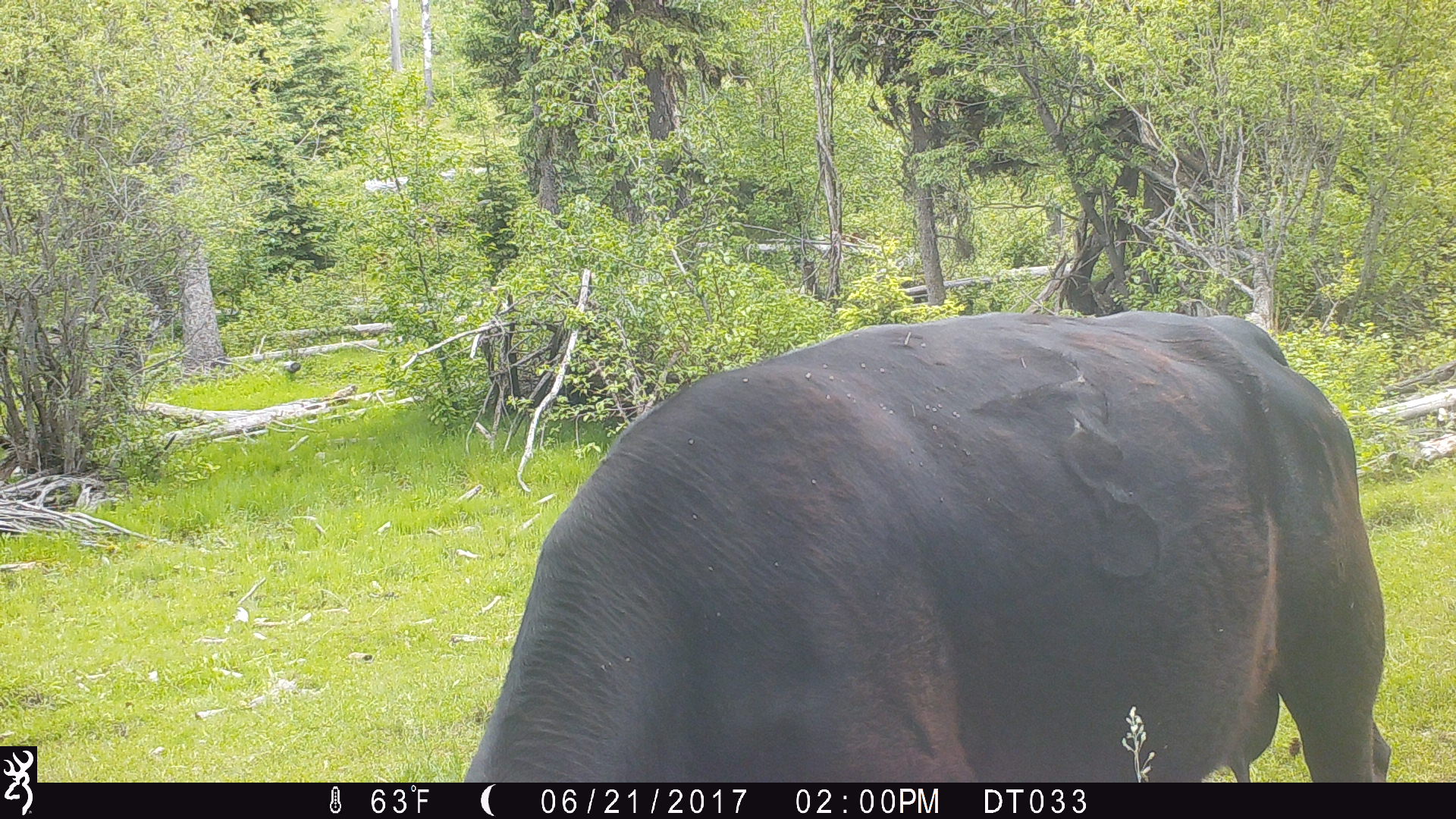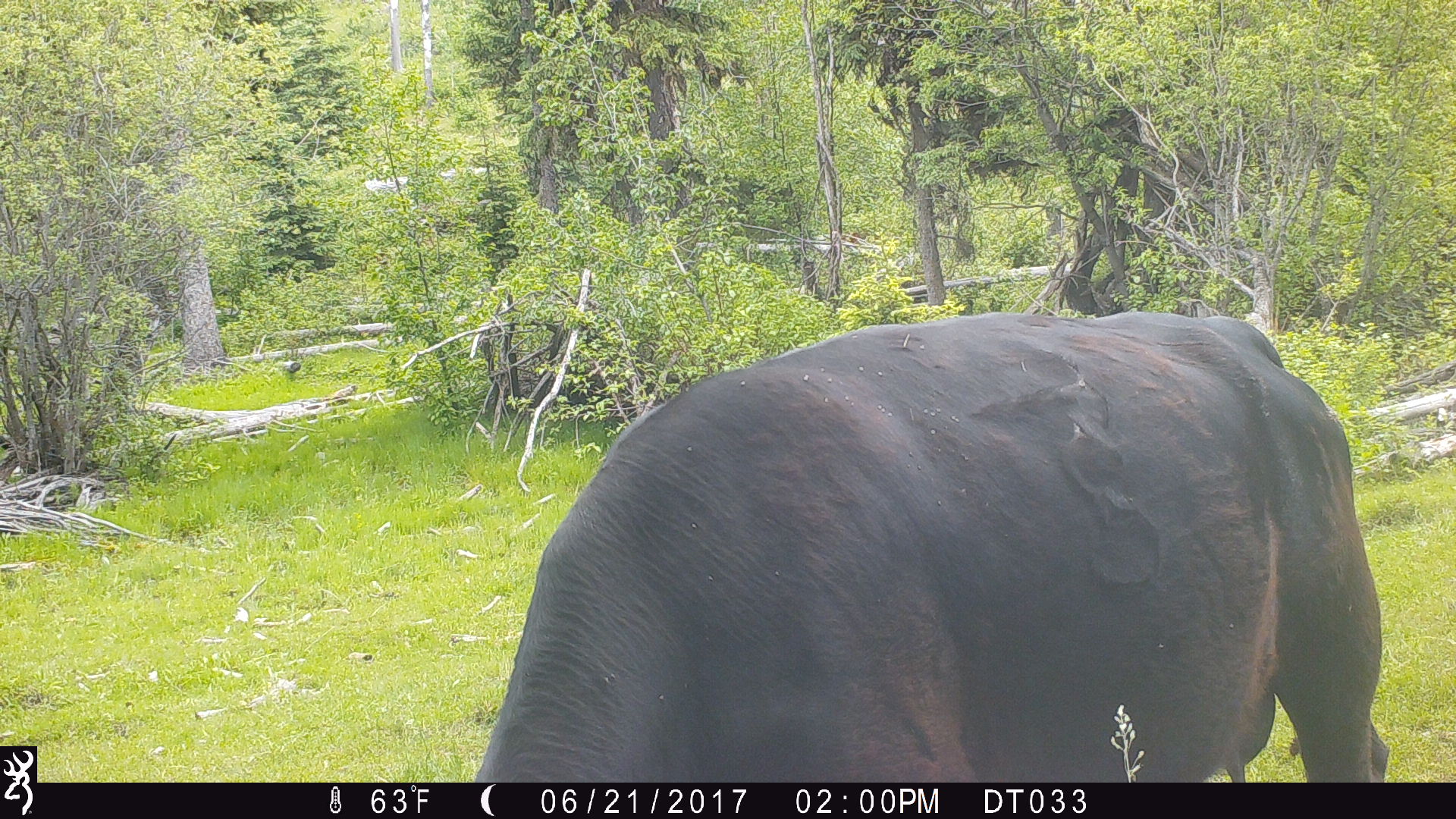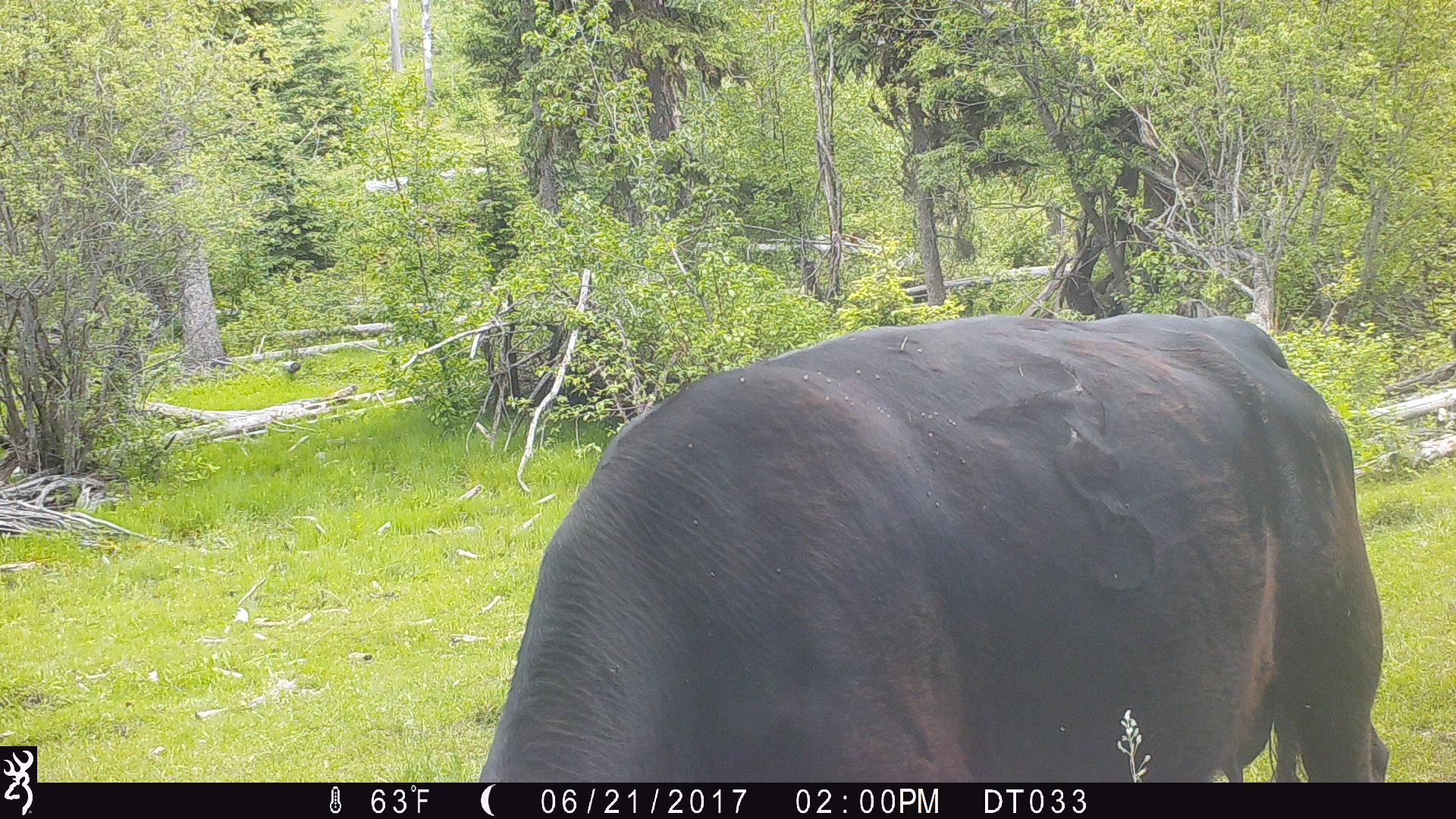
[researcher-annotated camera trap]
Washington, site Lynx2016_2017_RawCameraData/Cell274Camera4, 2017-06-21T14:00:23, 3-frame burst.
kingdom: Animalia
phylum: Chordata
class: Mammalia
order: Artiodactyla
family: Bovidae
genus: Bos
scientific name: Bos taurus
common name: domestic cattle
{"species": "domestic cattle (Bos taurus)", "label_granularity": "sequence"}